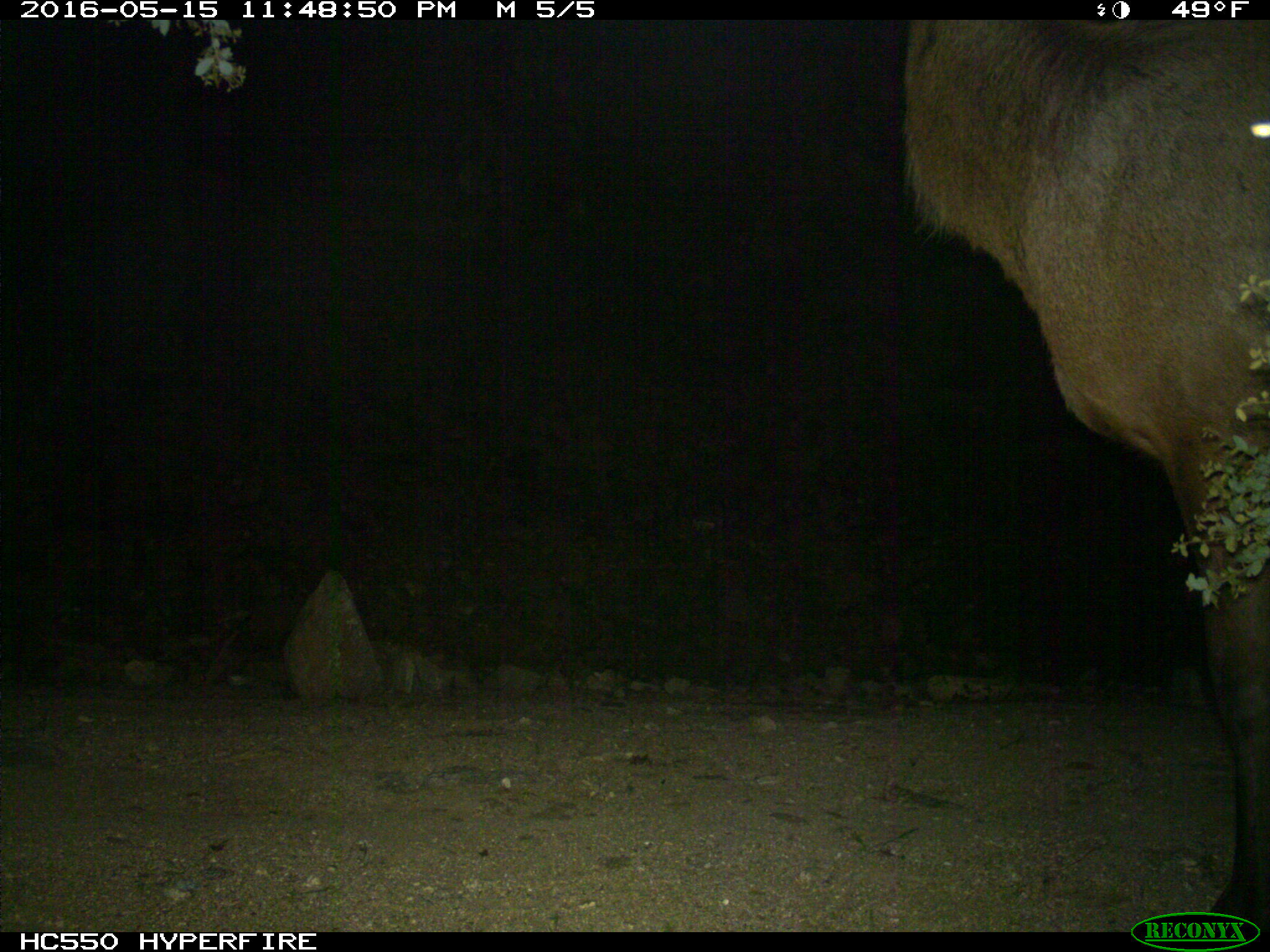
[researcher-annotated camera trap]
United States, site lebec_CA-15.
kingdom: Animalia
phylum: Chordata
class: Mammalia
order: Artiodactyla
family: Cervidae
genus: Cervus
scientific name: Cervus canadensis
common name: elk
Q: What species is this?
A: Cervus canadensis (elk).